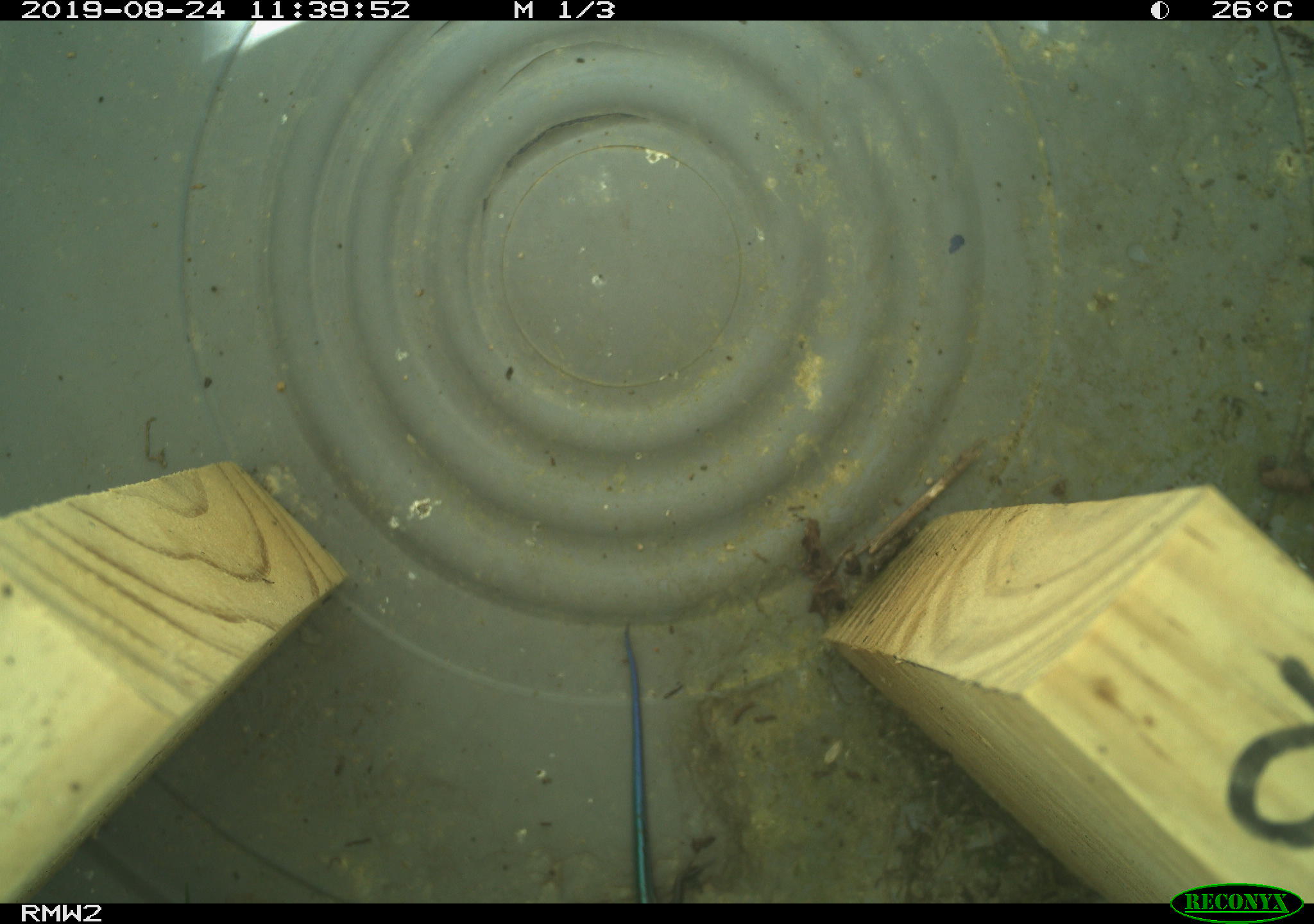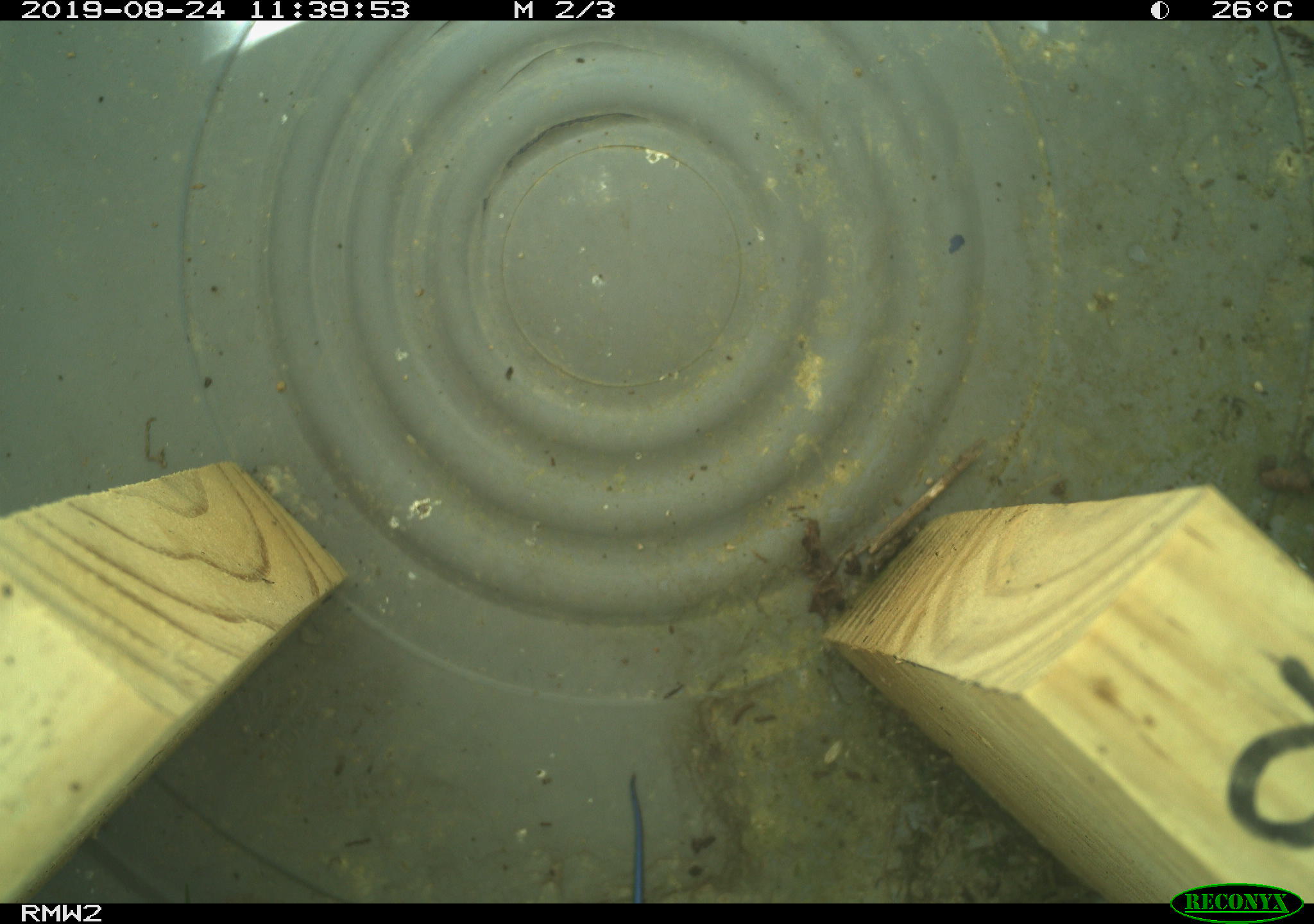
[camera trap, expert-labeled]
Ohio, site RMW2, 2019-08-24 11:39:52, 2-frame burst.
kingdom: Animalia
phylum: Chordata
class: Reptilia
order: Squamata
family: Scincidae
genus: Plestiodon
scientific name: Plestiodon fasciatus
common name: common five-lined skink